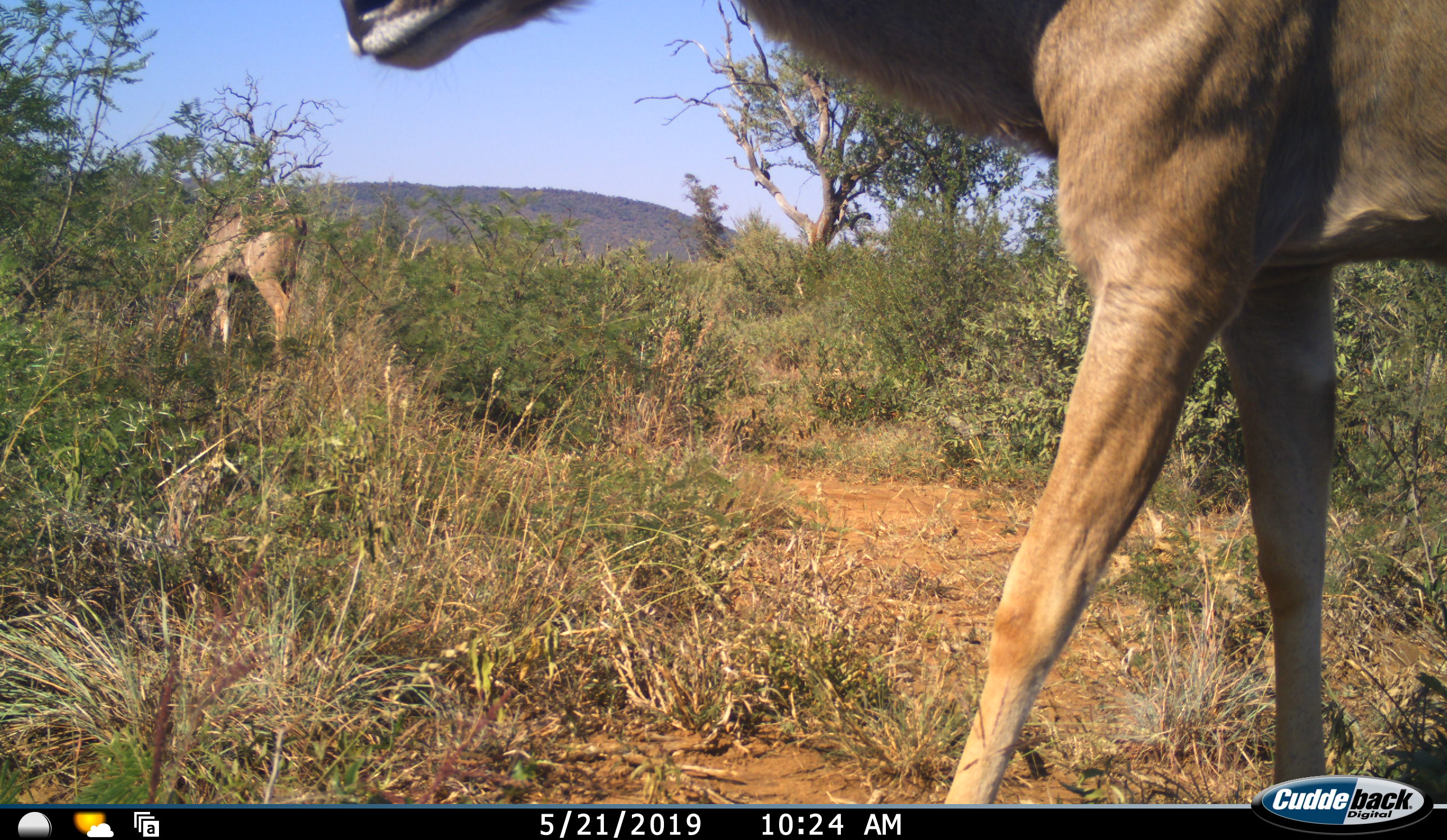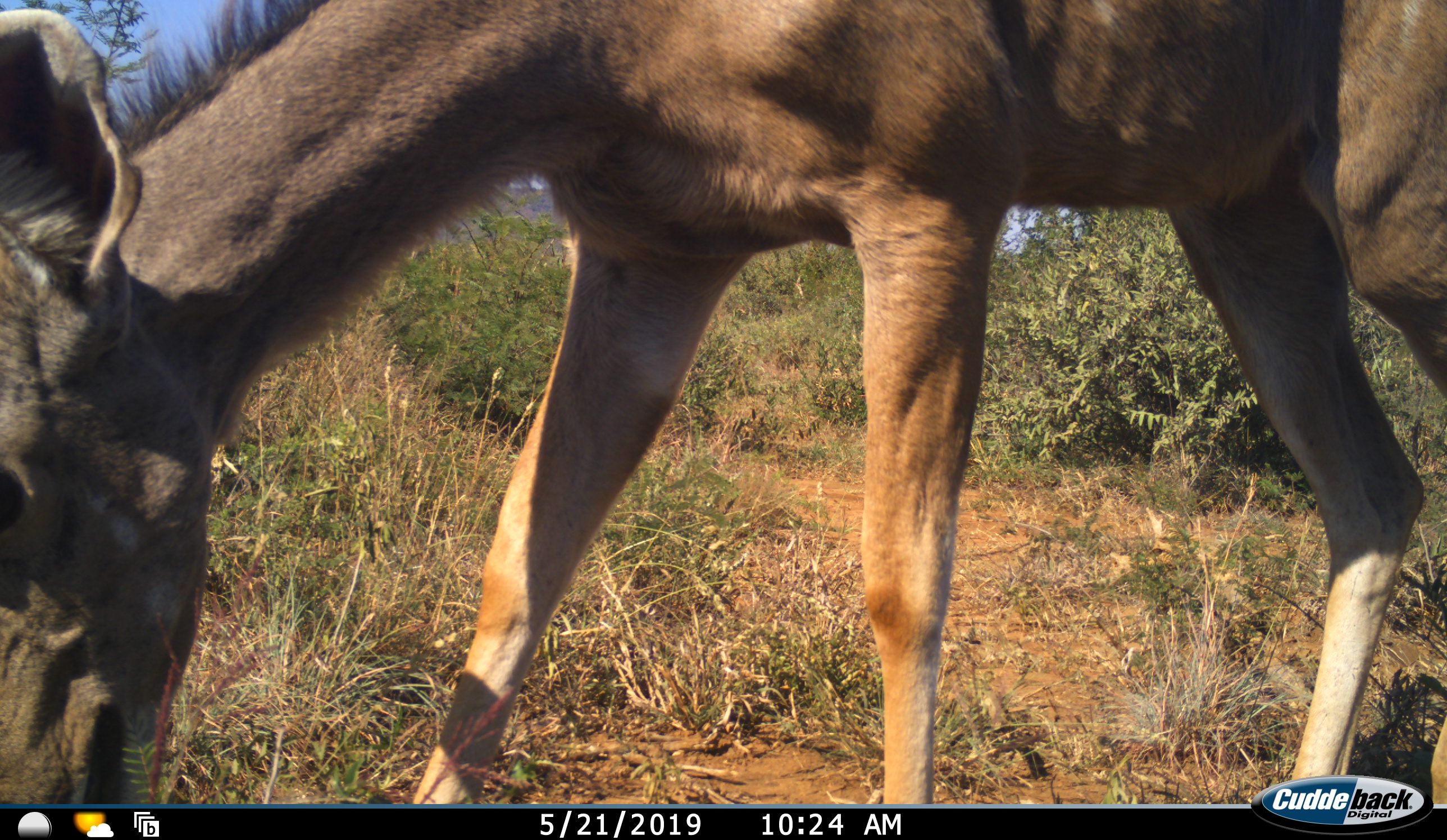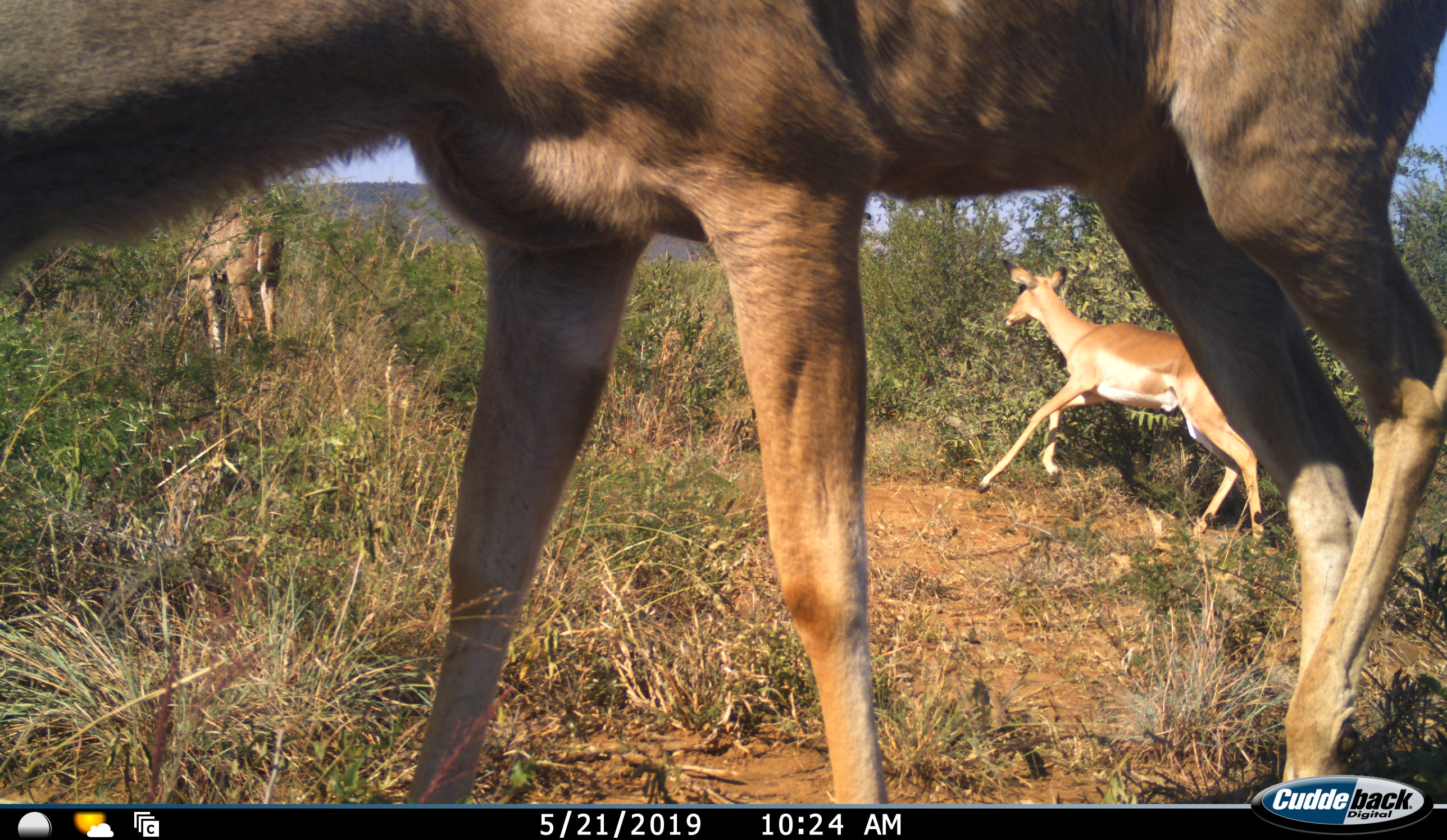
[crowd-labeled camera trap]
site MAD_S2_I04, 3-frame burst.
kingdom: Animalia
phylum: Chordata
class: Mammalia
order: Artiodactyla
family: Bovidae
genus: Aepyceros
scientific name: Aepyceros melampus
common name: impala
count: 3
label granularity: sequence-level